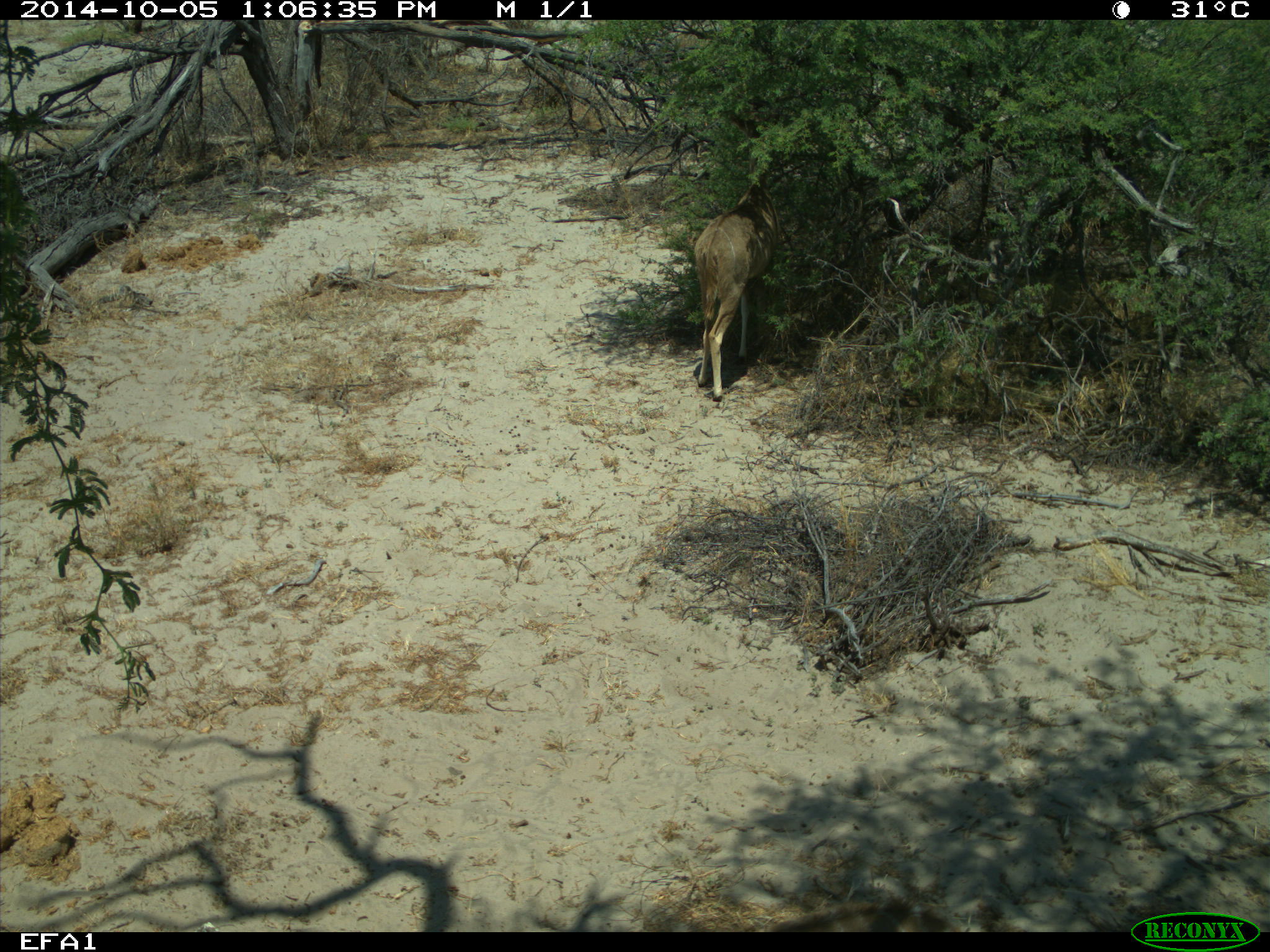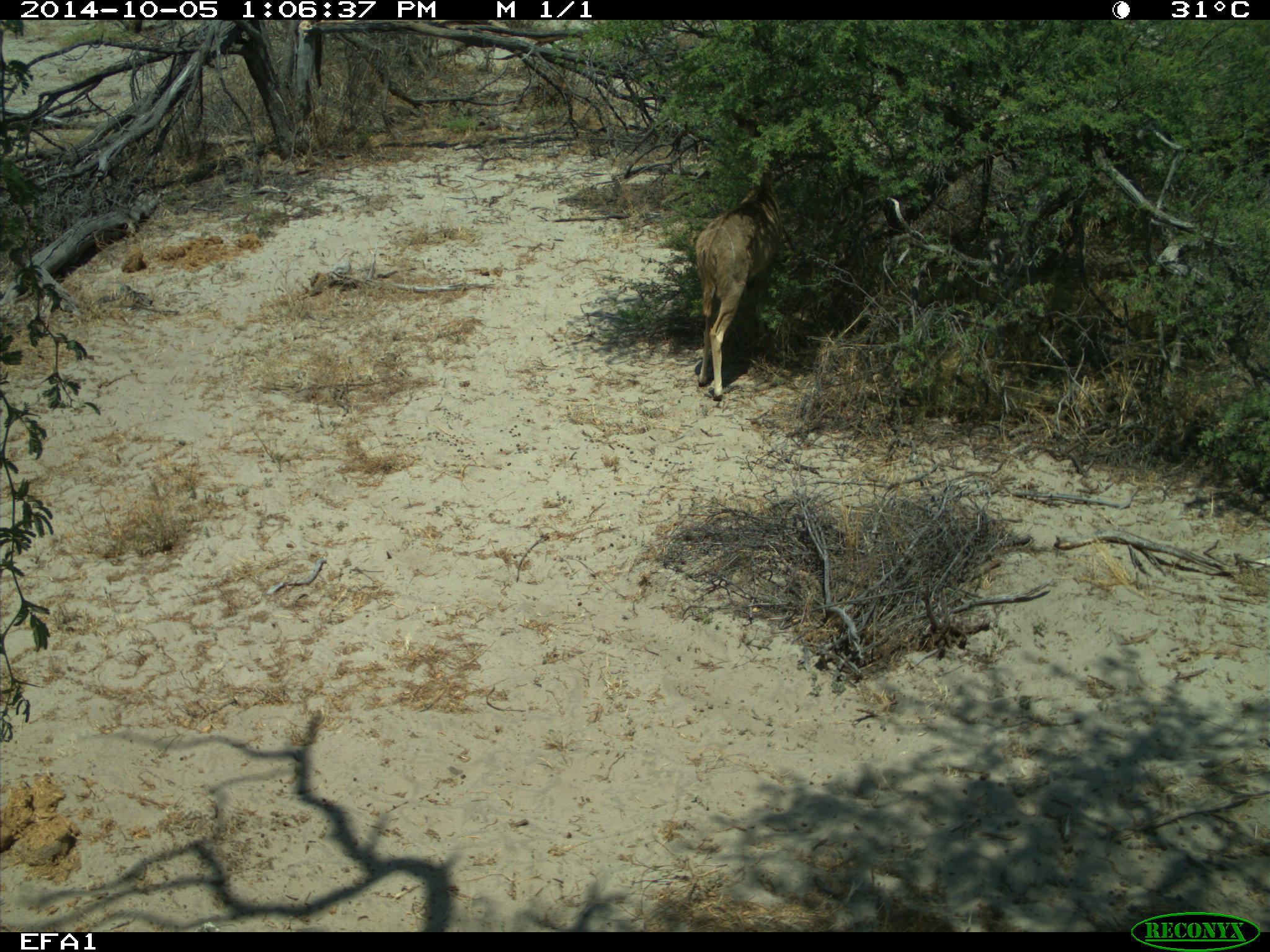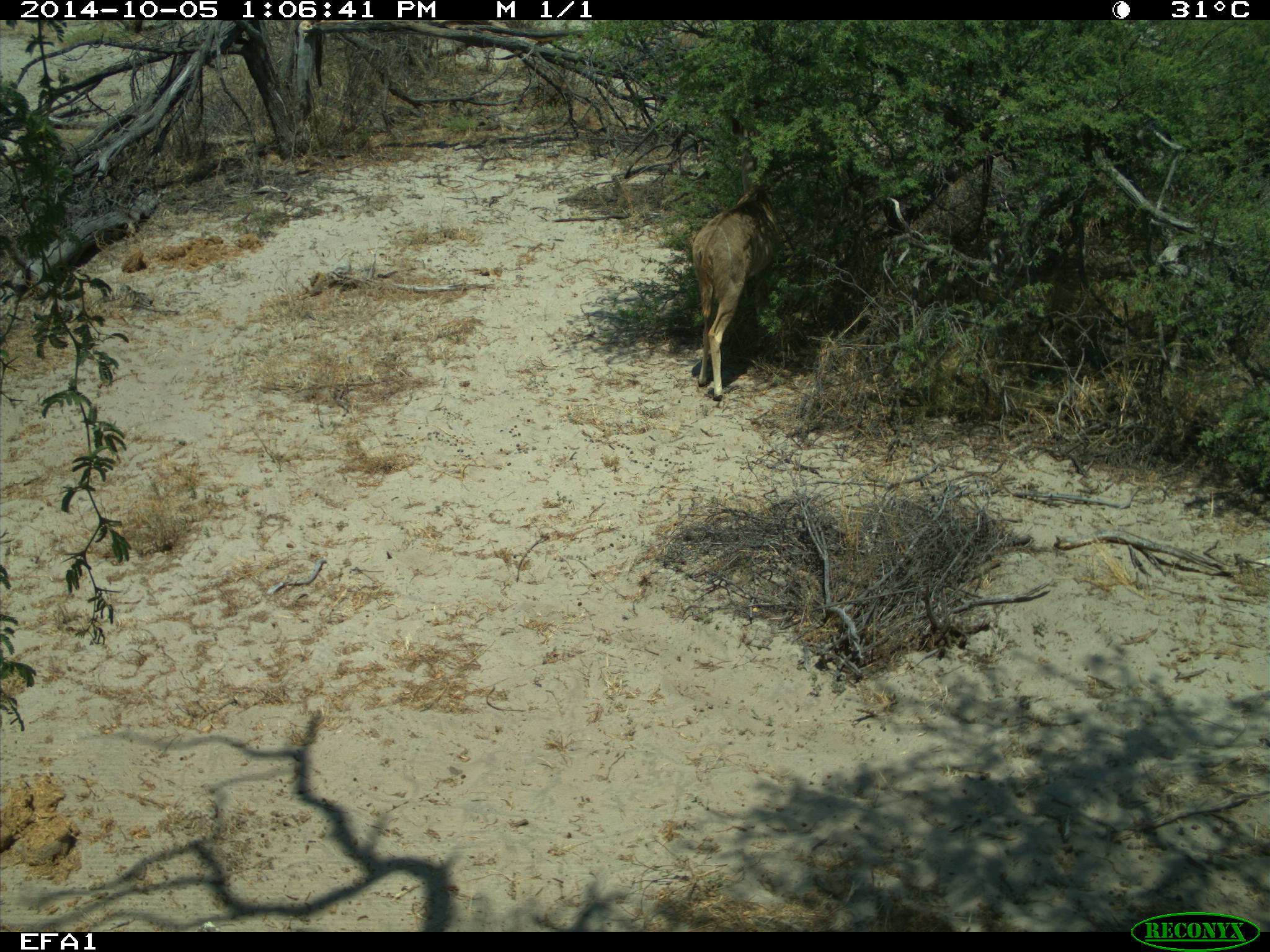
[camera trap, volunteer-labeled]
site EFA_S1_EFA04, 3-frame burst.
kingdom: Animalia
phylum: Chordata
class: Mammalia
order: Artiodactyla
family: Bovidae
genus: Tragelaphus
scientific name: Tragelaphus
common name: kudu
Kudu (Tragelaphus), count 1. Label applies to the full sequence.